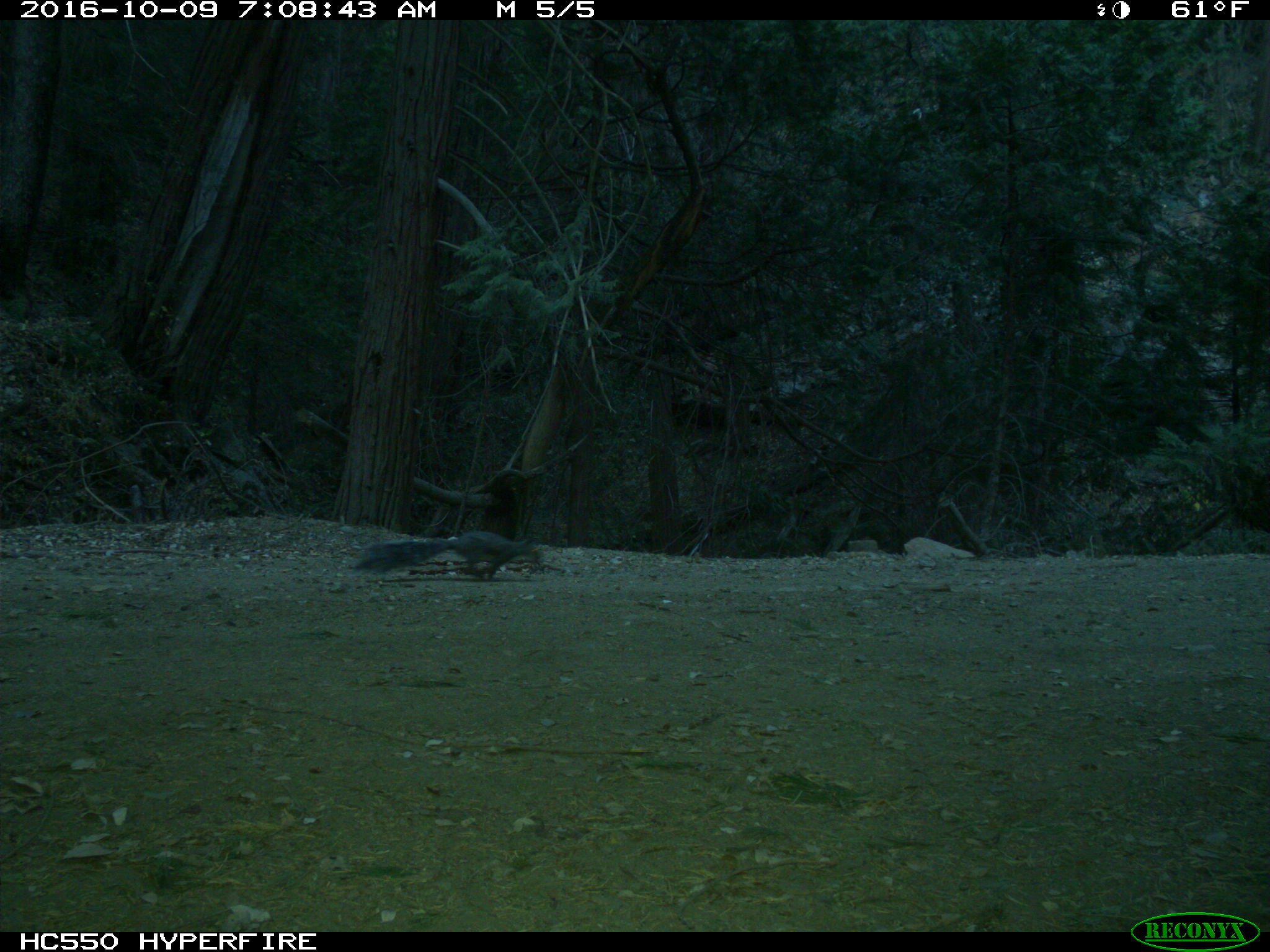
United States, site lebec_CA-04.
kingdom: Animalia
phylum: Chordata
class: Mammalia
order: Rodentia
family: Sciuridae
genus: Sciurus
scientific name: Sciurus carolinensis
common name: eastern gray squirrel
Sciurus carolinensis (eastern gray squirrel).